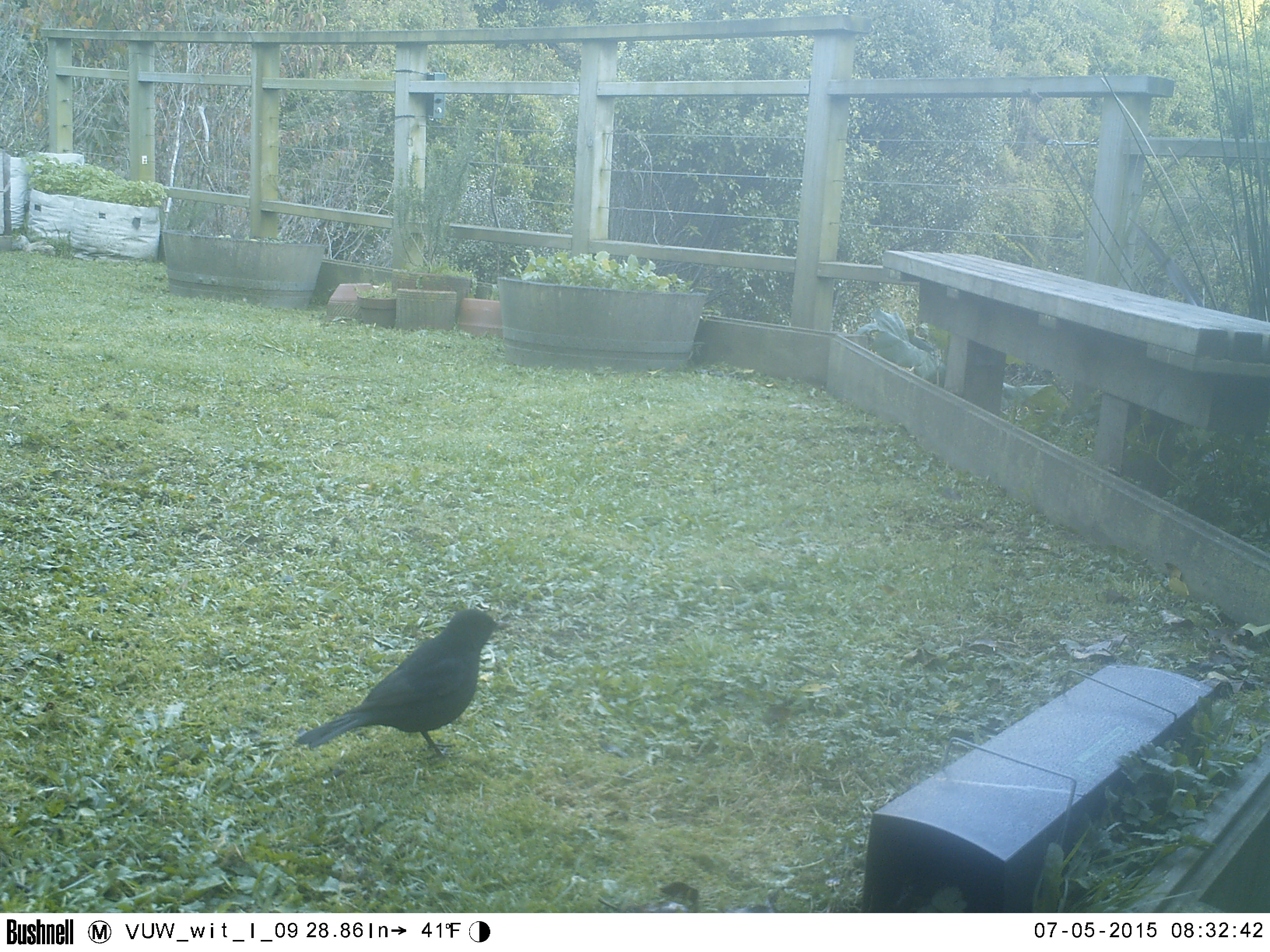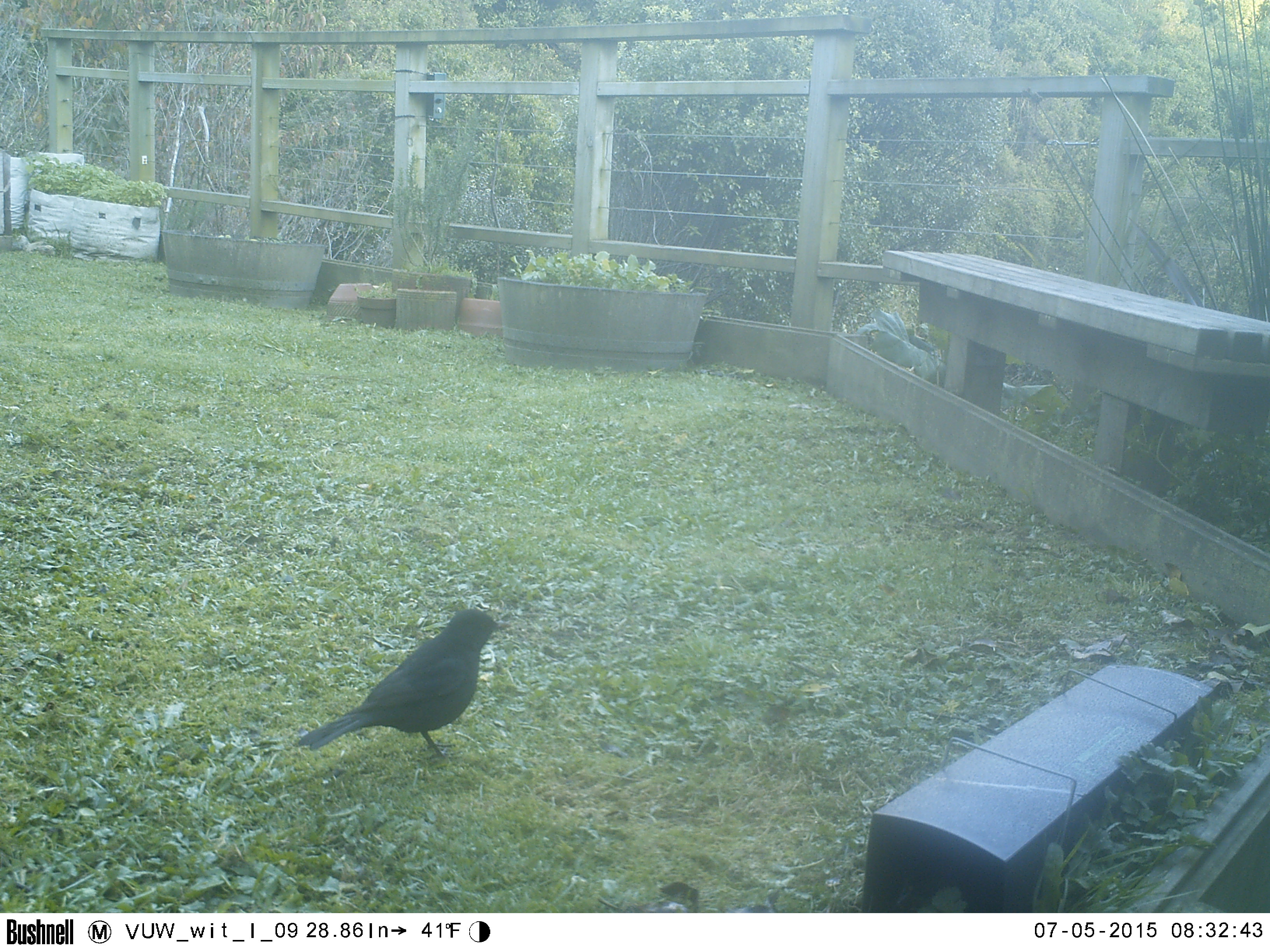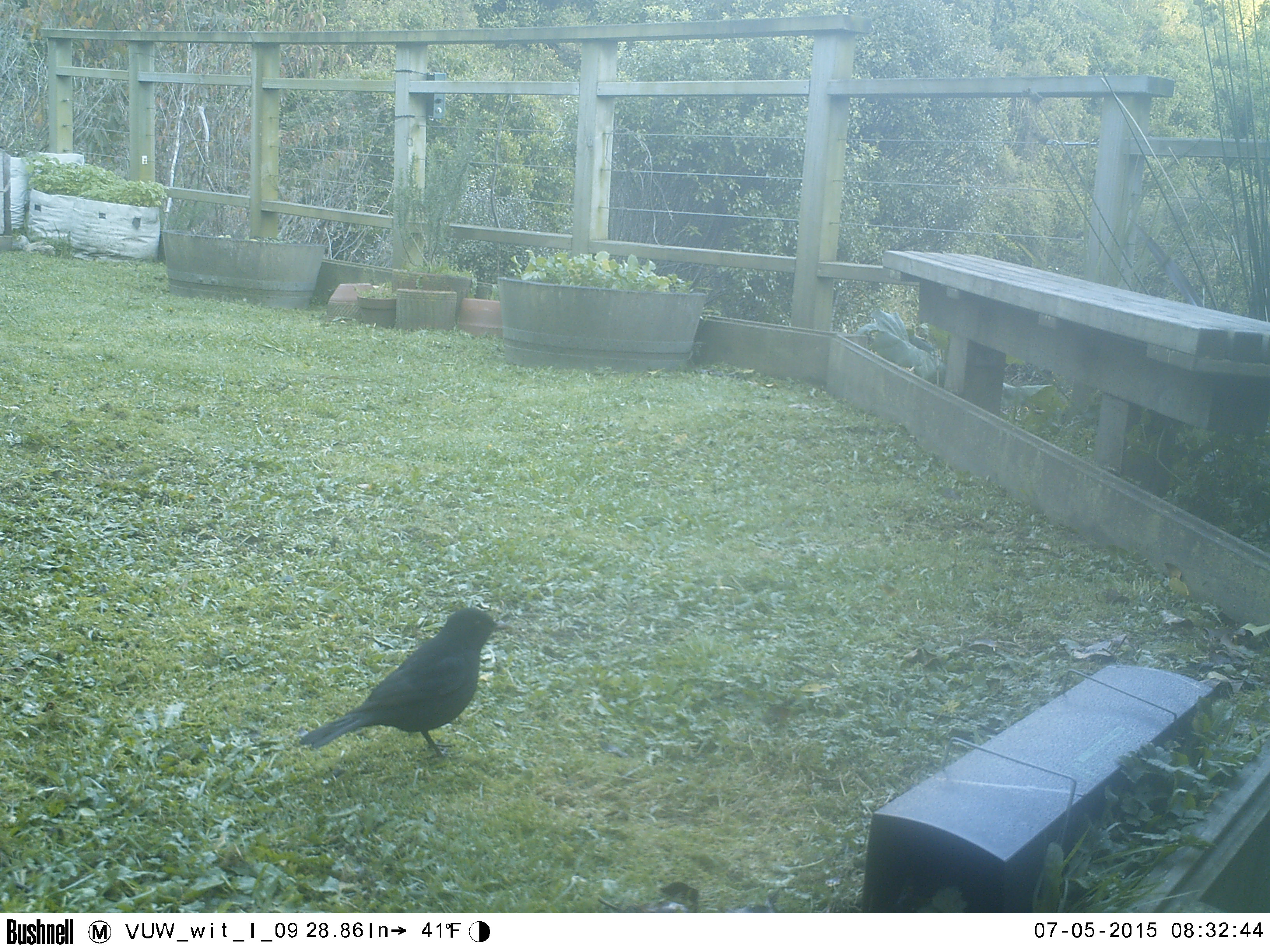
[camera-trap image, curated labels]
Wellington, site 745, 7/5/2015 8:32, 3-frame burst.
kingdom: Animalia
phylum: Chordata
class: Aves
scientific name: Aves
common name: bird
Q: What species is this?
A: Bird (Aves).